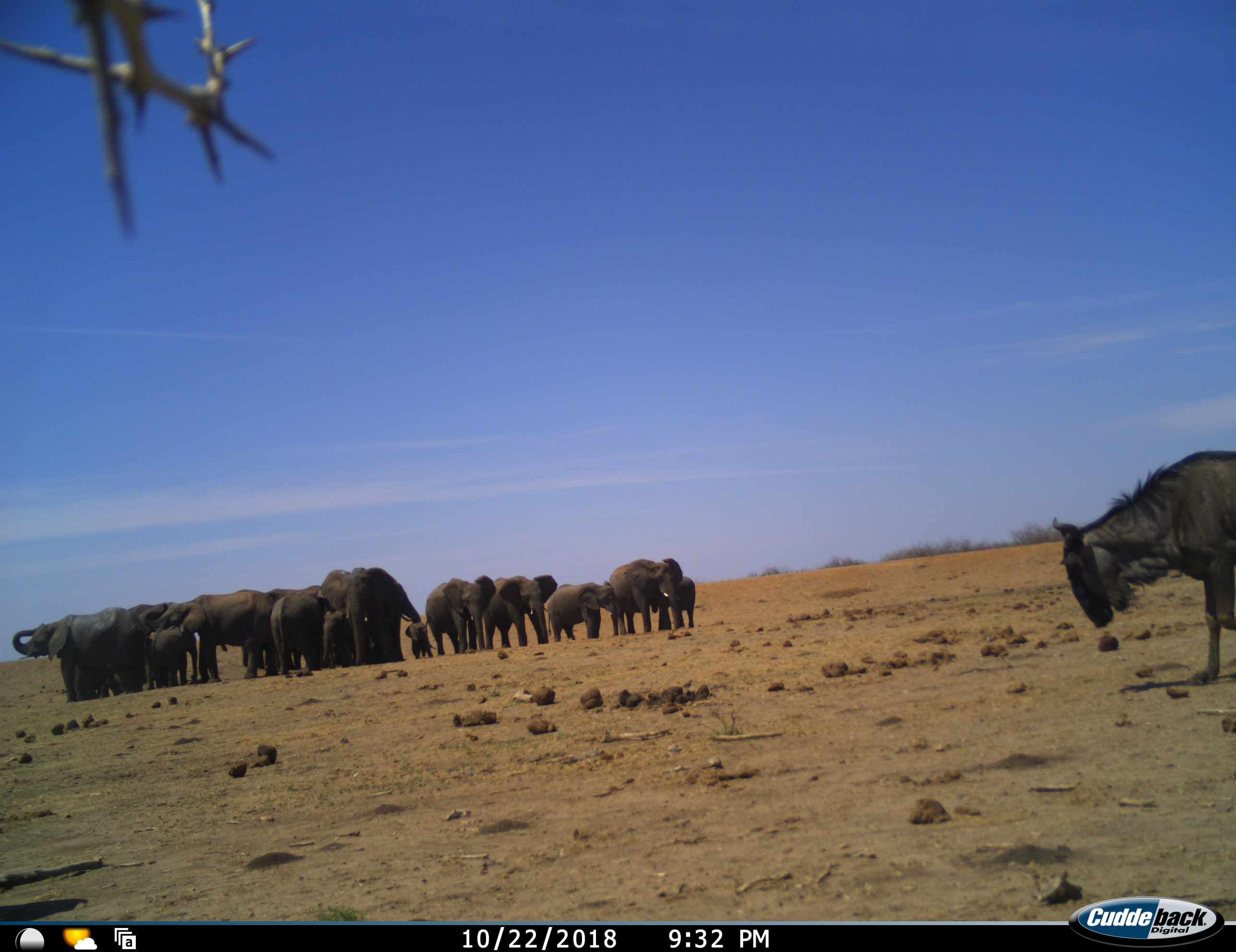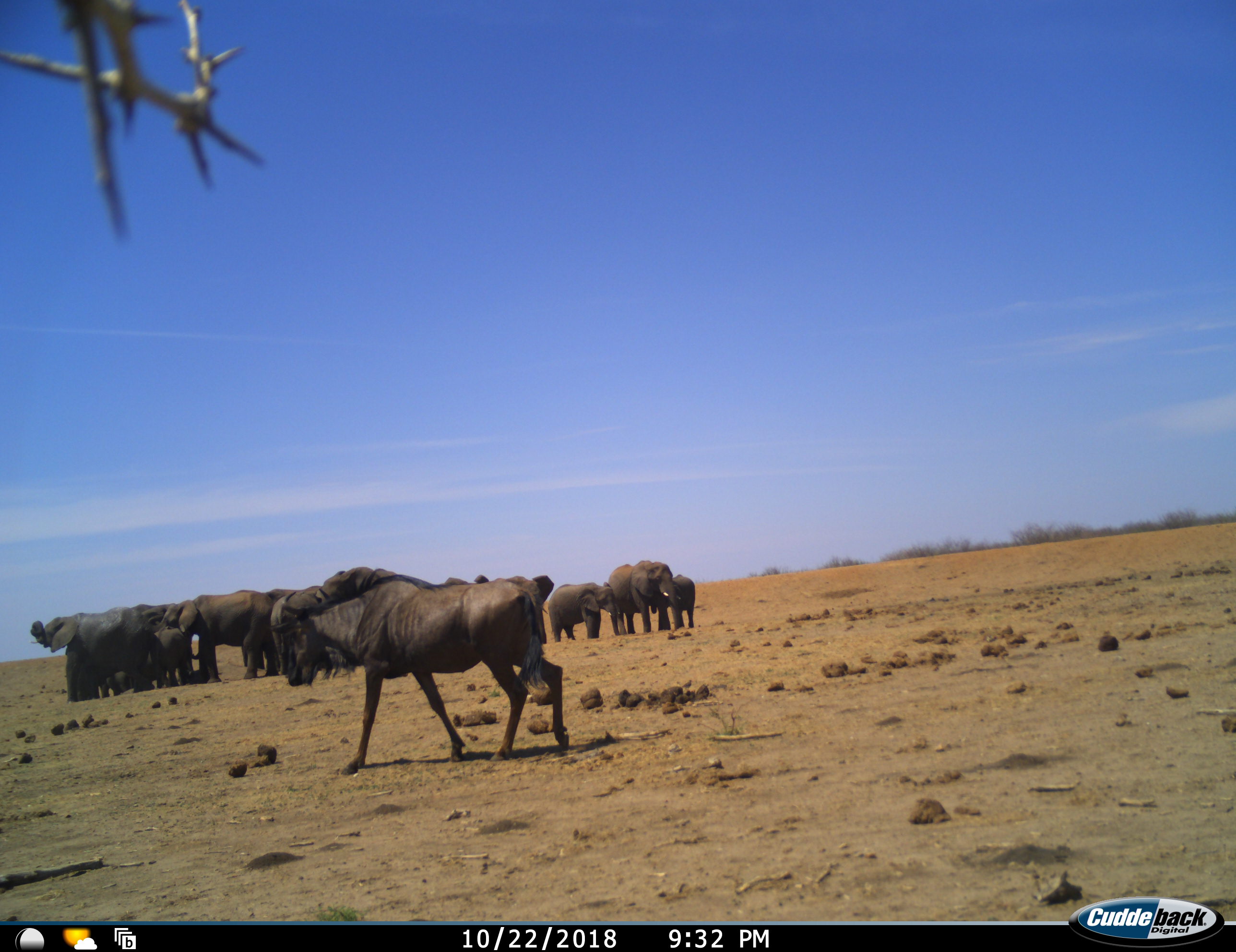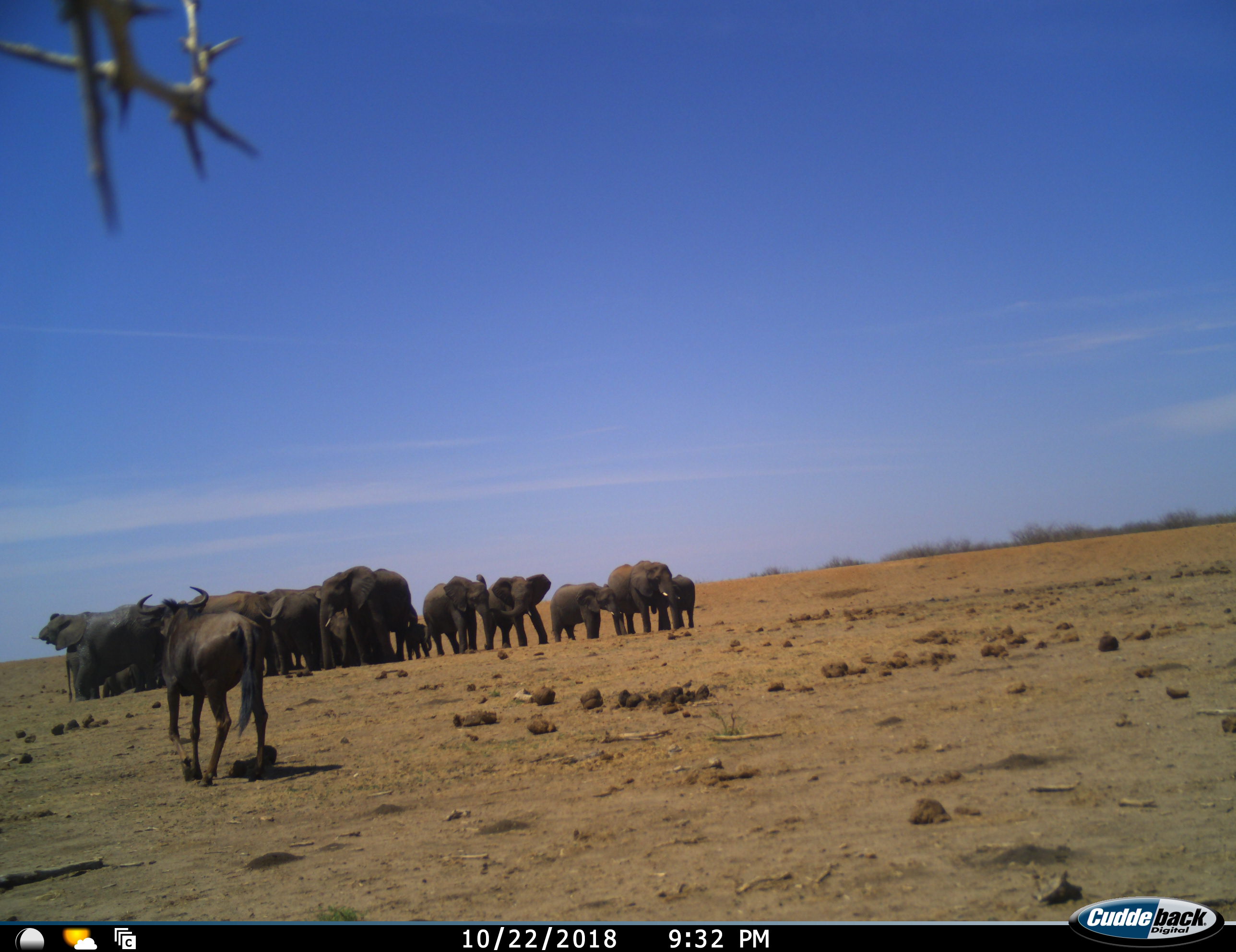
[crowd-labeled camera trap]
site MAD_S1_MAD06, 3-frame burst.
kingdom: Animalia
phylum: Chordata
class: Mammalia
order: Proboscidea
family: Elephantidae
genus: Loxodonta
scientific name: Loxodonta africana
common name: african bush elephant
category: elephant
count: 11-50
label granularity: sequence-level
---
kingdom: Animalia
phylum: Chordata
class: Mammalia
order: Artiodactyla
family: Bovidae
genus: Connochaetes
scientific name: Connochaetes taurinus taurinus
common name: blue wildebeest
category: wildebeestblue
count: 1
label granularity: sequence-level